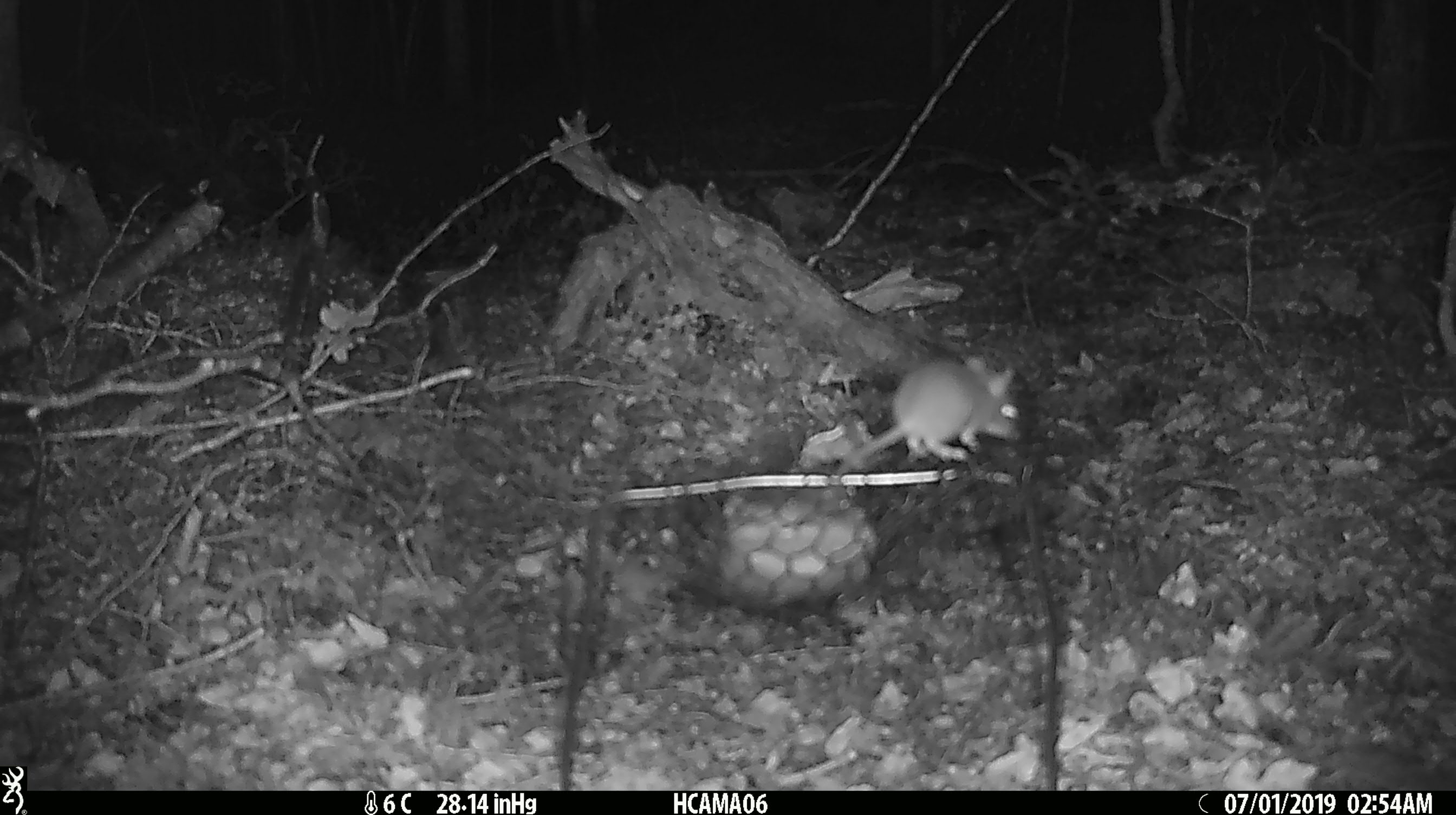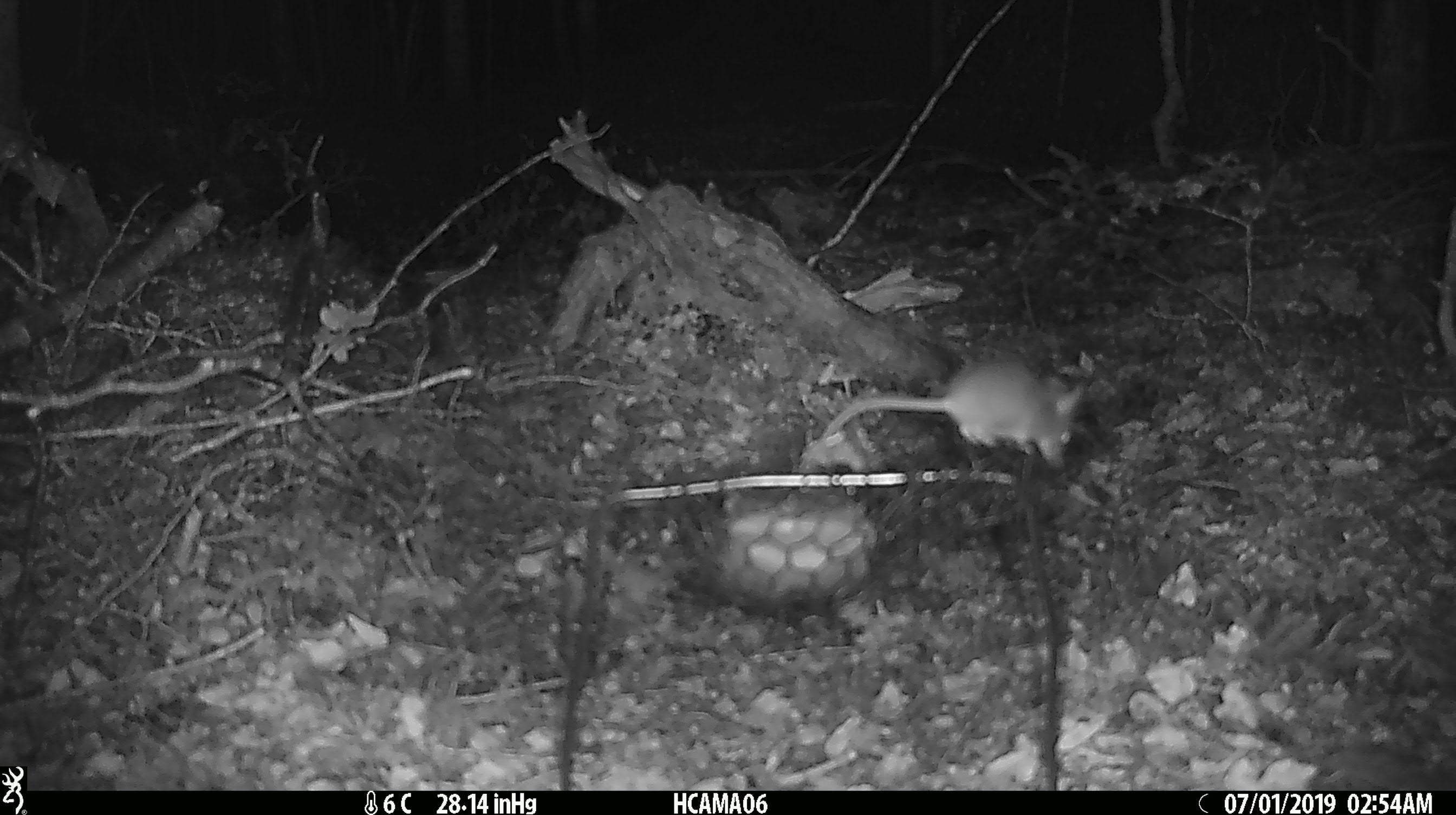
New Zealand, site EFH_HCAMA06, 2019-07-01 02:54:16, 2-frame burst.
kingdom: Animalia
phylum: Chordata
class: Mammalia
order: Rodentia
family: Muridae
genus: Mus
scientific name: Mus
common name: mouse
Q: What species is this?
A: Mouse (Mus).